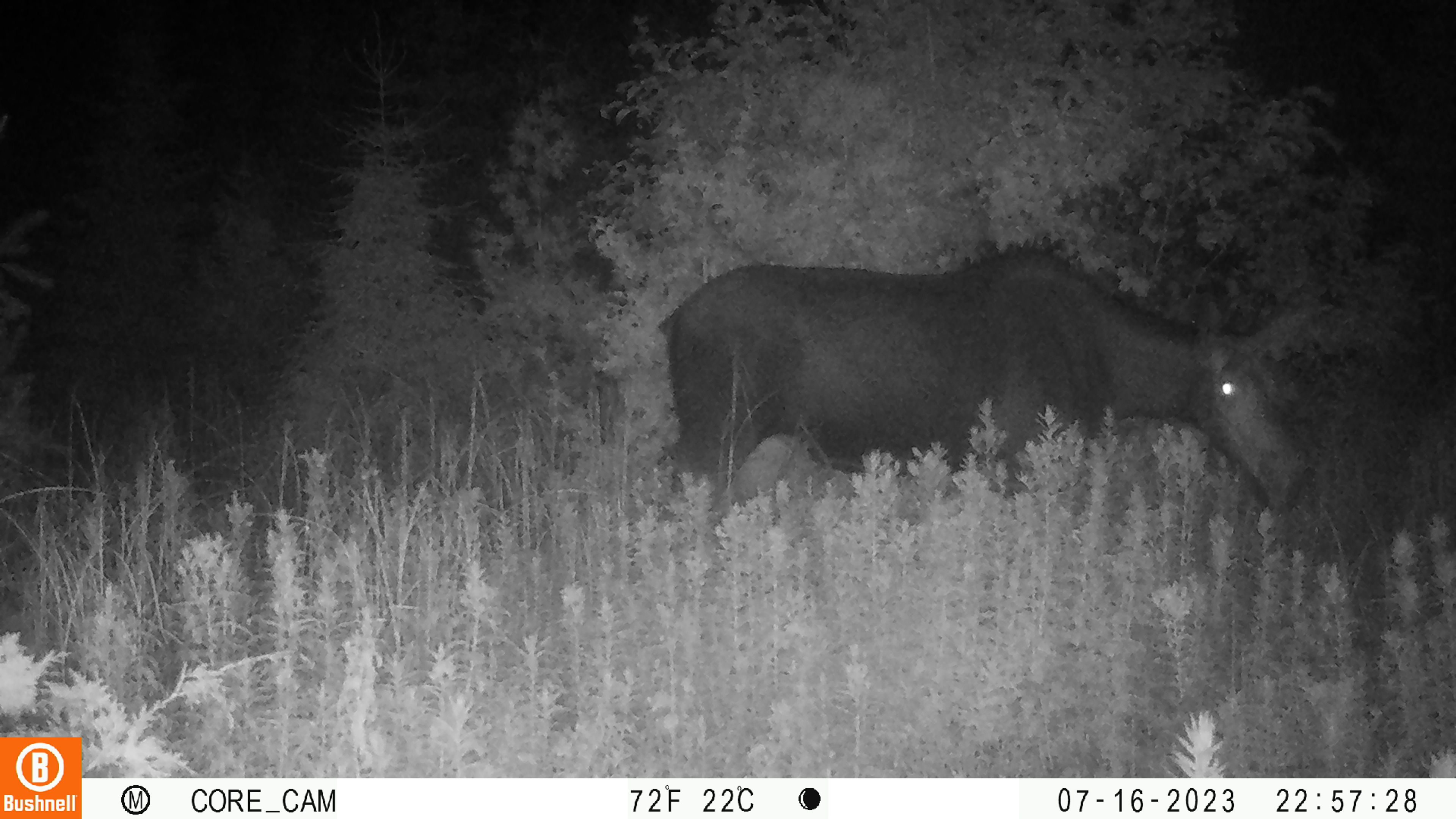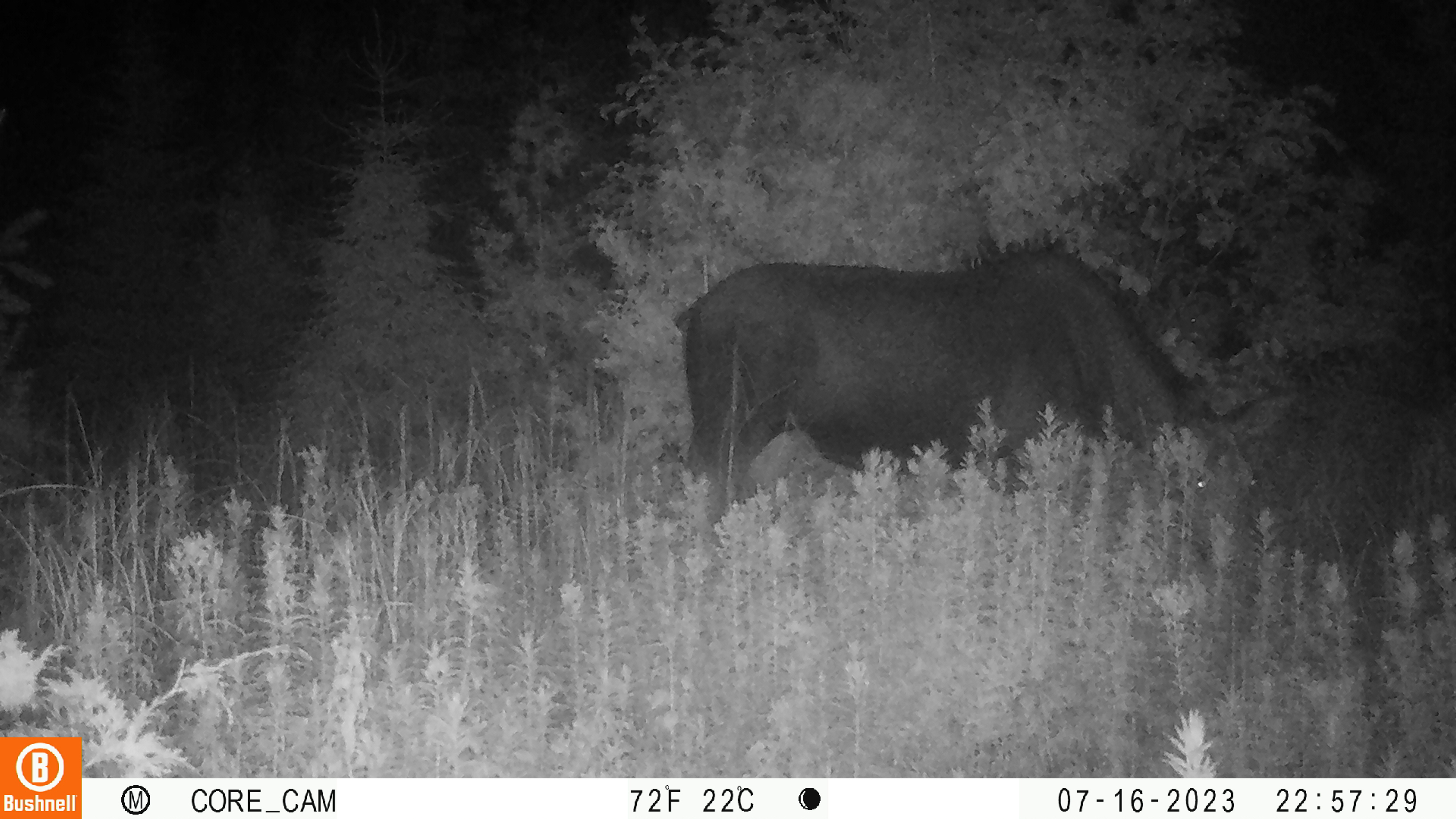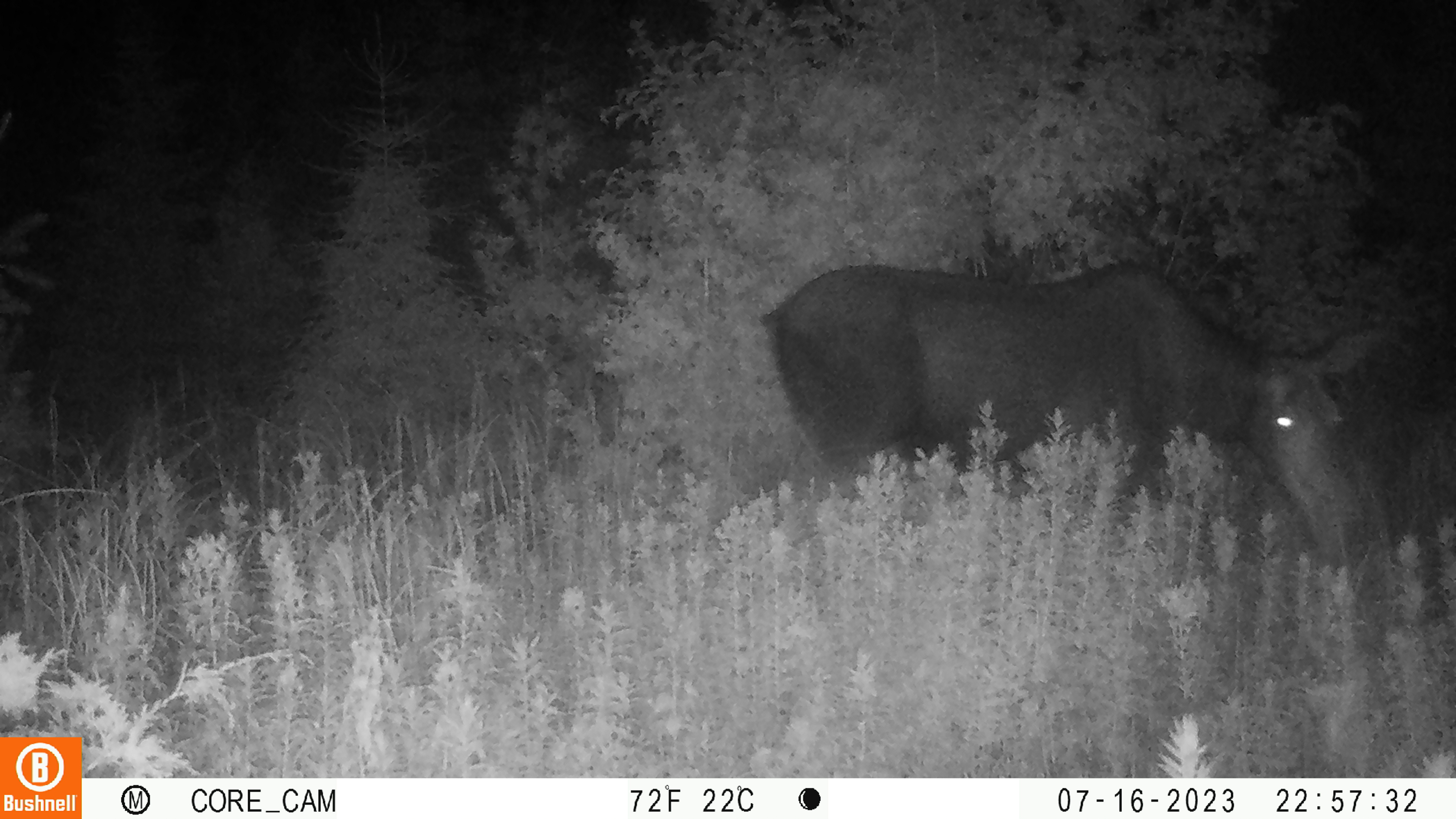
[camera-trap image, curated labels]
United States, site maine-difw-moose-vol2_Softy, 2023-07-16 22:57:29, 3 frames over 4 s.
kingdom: Animalia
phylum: Chordata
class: Mammalia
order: Artiodactyla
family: Cervidae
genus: Alces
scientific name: Alces alces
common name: moose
Moose (Alces alces).